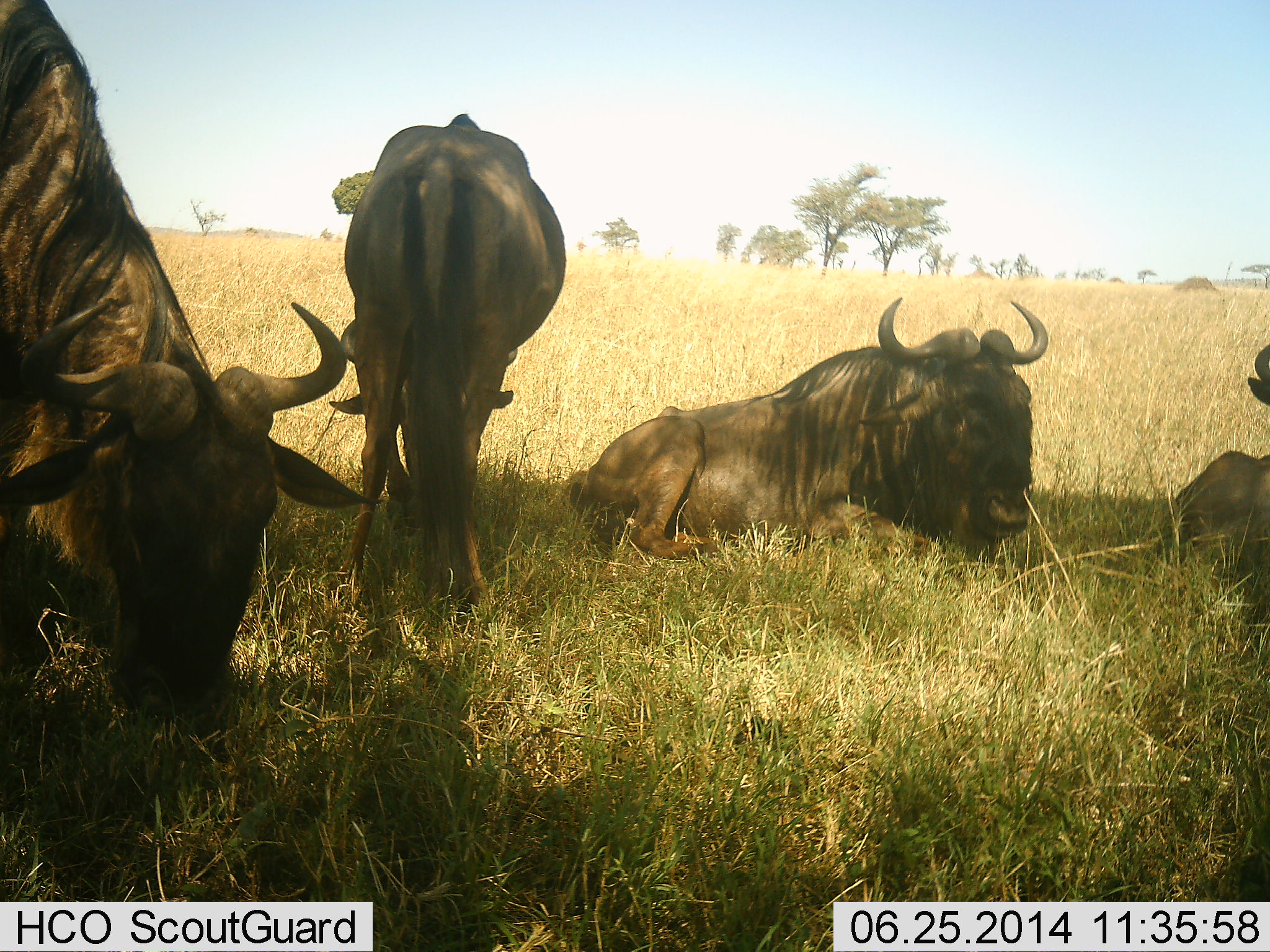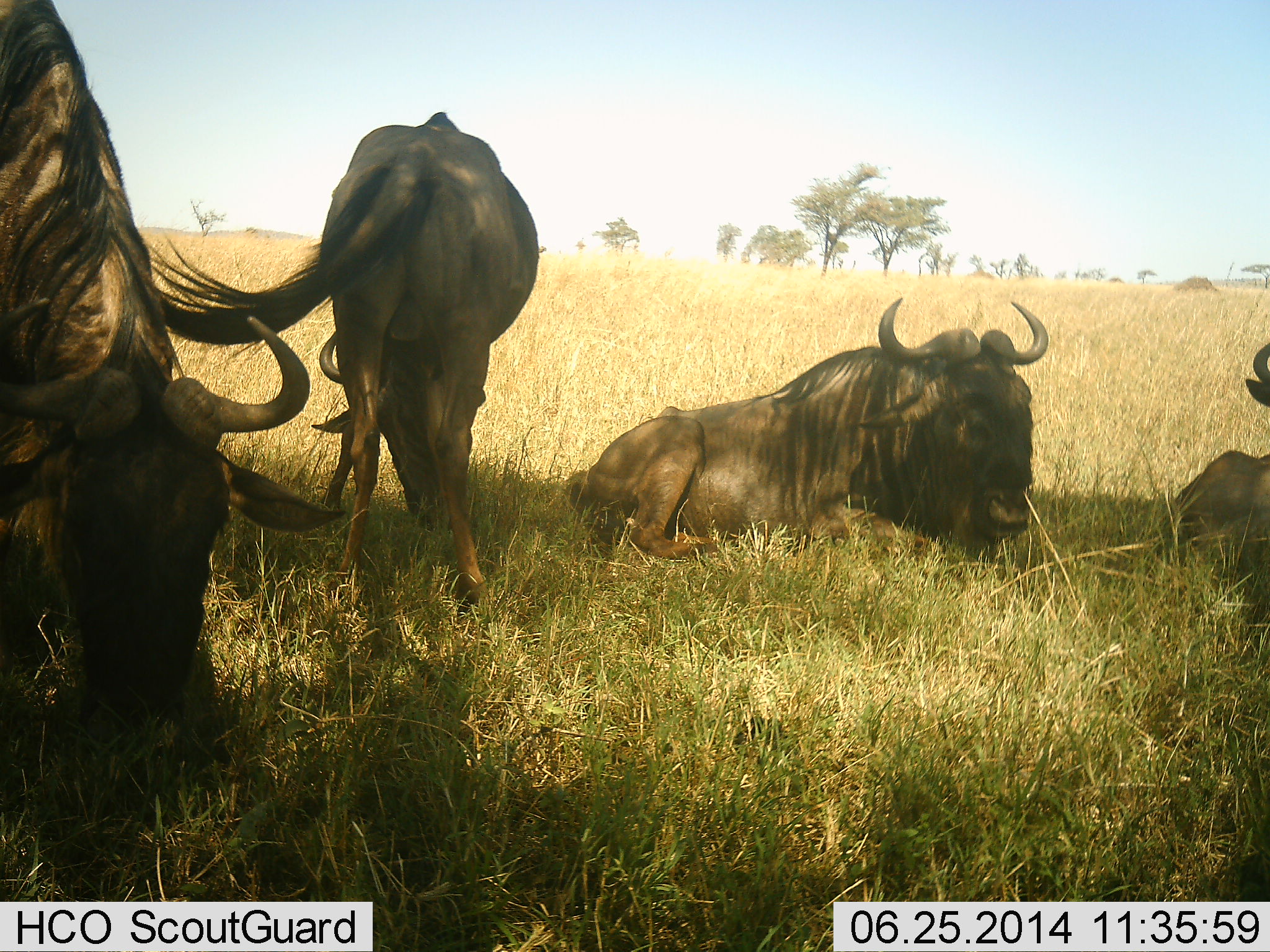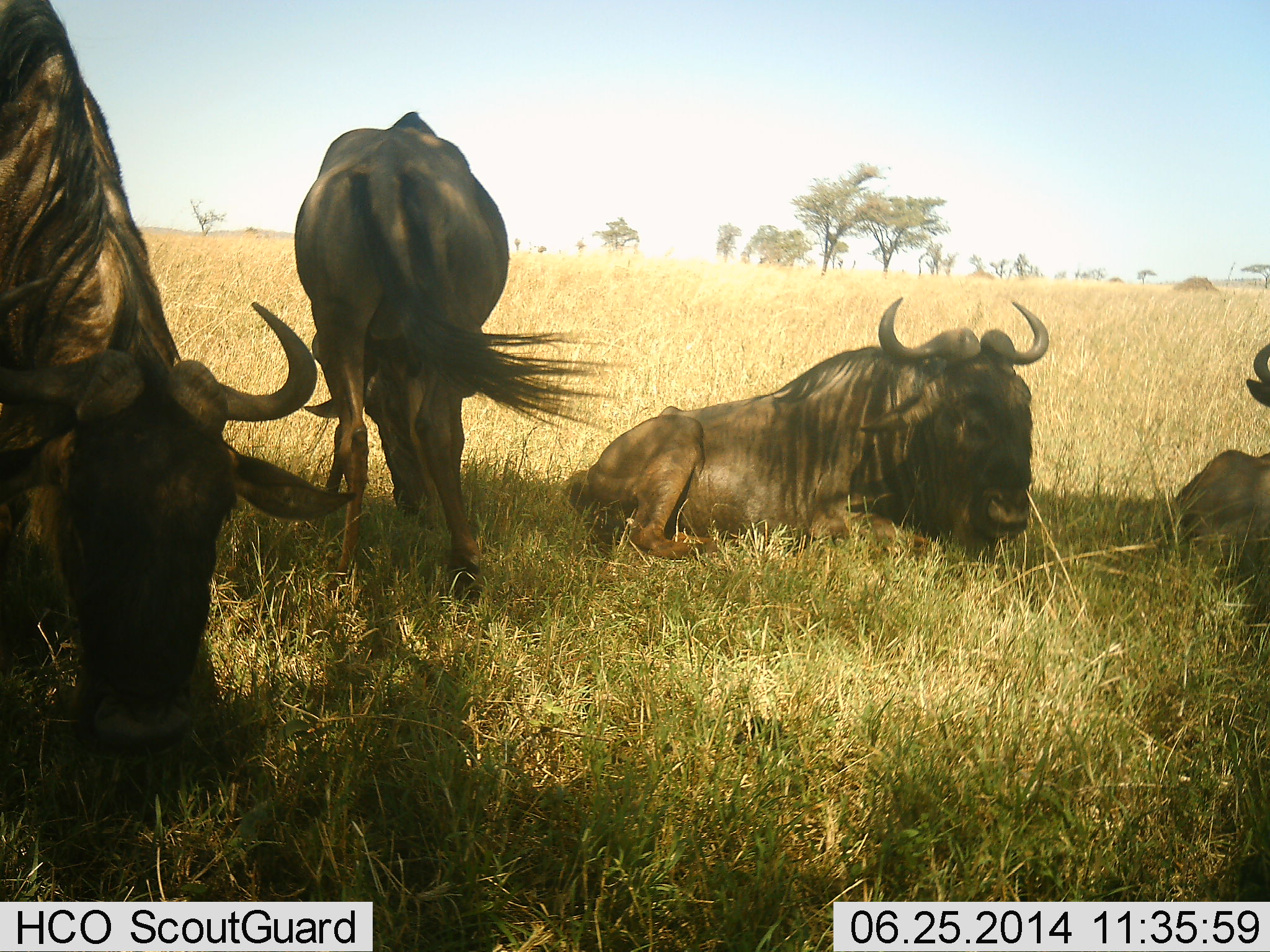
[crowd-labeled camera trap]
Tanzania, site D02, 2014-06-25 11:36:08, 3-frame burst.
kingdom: Animalia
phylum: Chordata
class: Mammalia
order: Artiodactyla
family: Bovidae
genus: Connochaetes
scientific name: Connochaetes taurinus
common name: blue wildebeest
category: wildebeest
Wildebeest (blue wildebeest) (Connochaetes taurinus), count 4. Behavior (volunteer vote fractions): standing 40%, resting 100%, moving 10%, interacting 0%. Young present (vote fraction): 0%. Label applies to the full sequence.